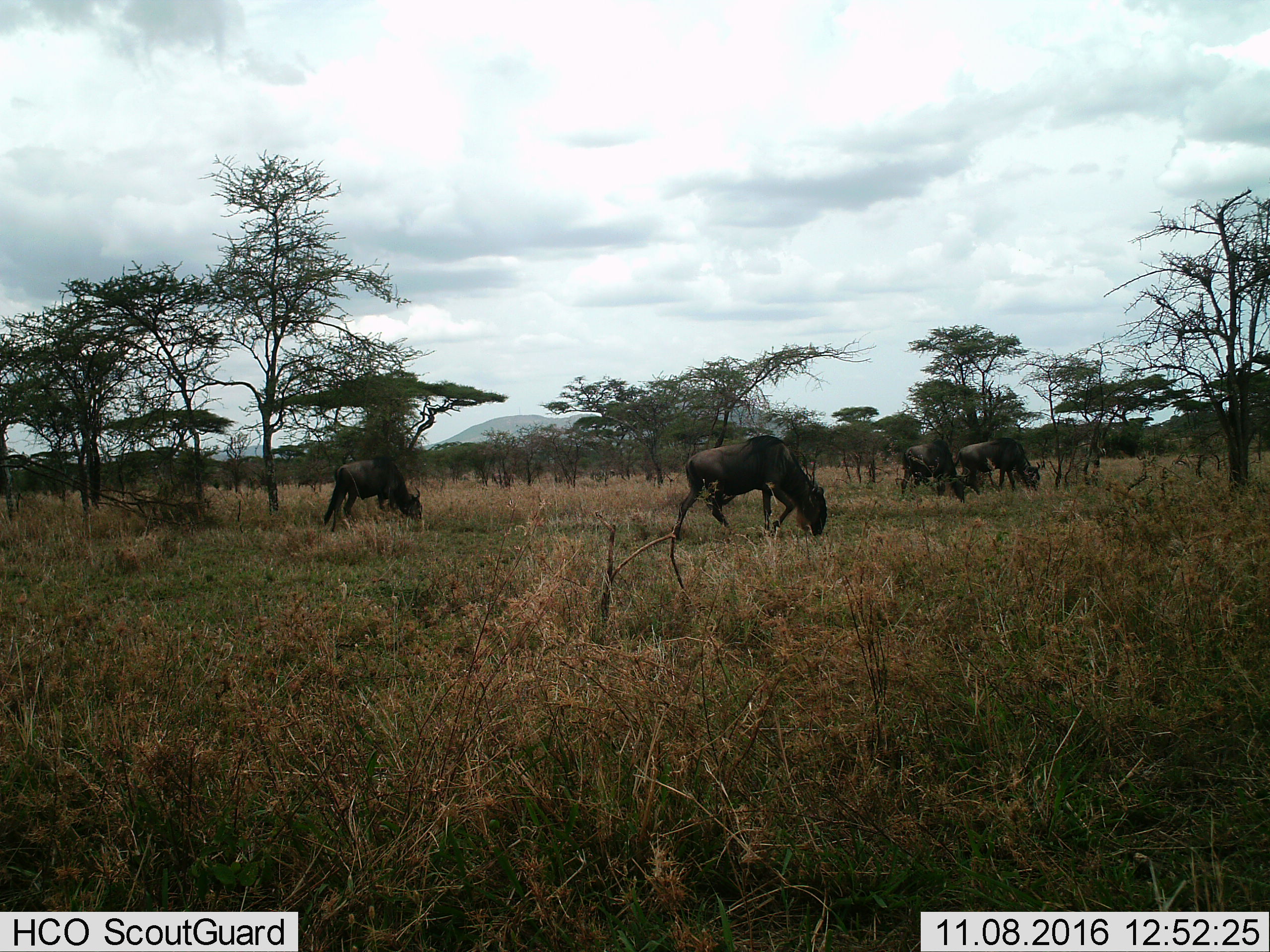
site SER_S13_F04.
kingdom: Animalia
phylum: Chordata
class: Mammalia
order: Artiodactyla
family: Bovidae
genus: Connochaetes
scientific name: Connochaetes taurinus taurinus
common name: blue wildebeest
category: wildebeestblue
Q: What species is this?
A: Wildebeestblue (blue wildebeest) (Connochaetes taurinus taurinus).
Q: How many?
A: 4.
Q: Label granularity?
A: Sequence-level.